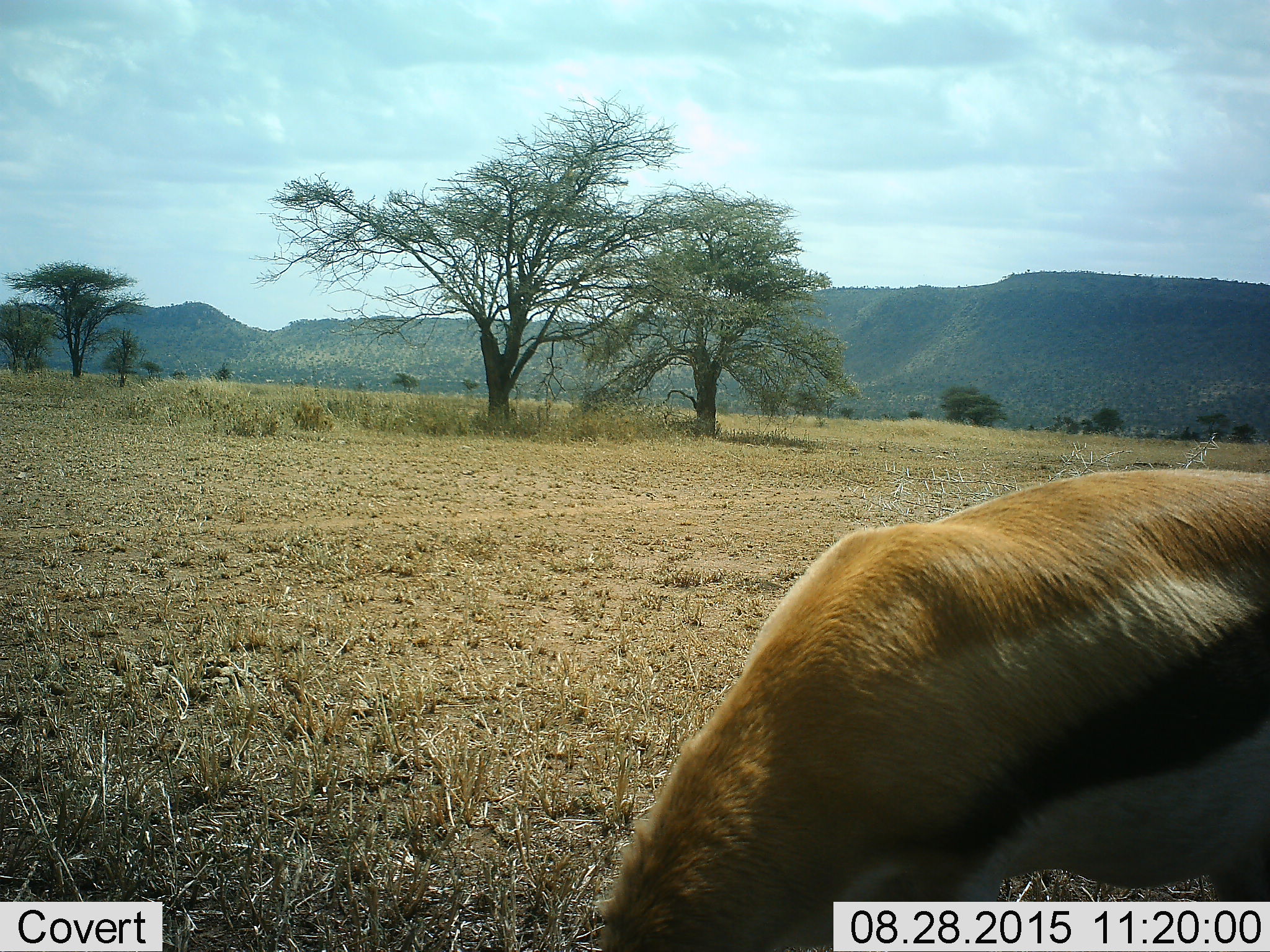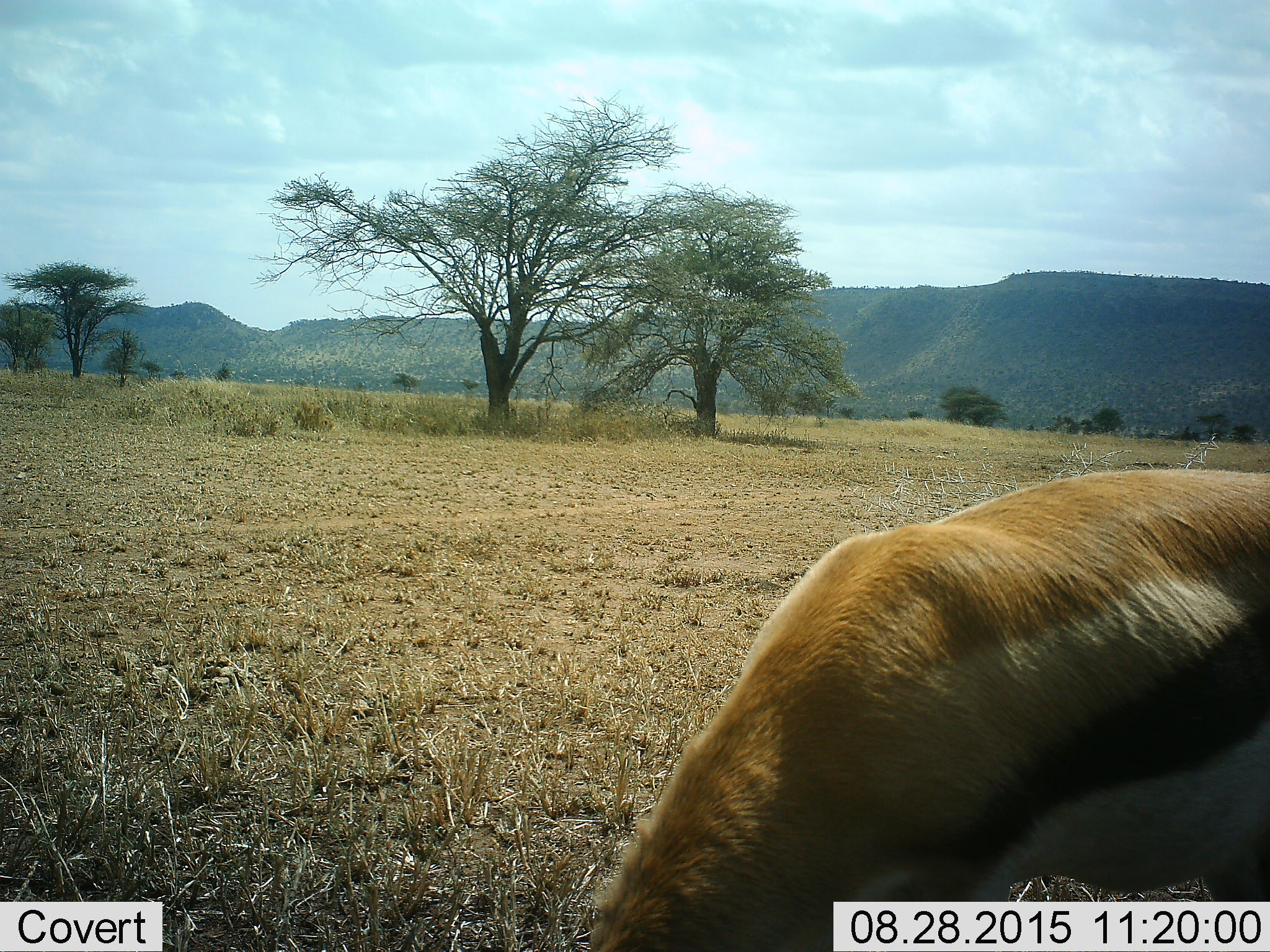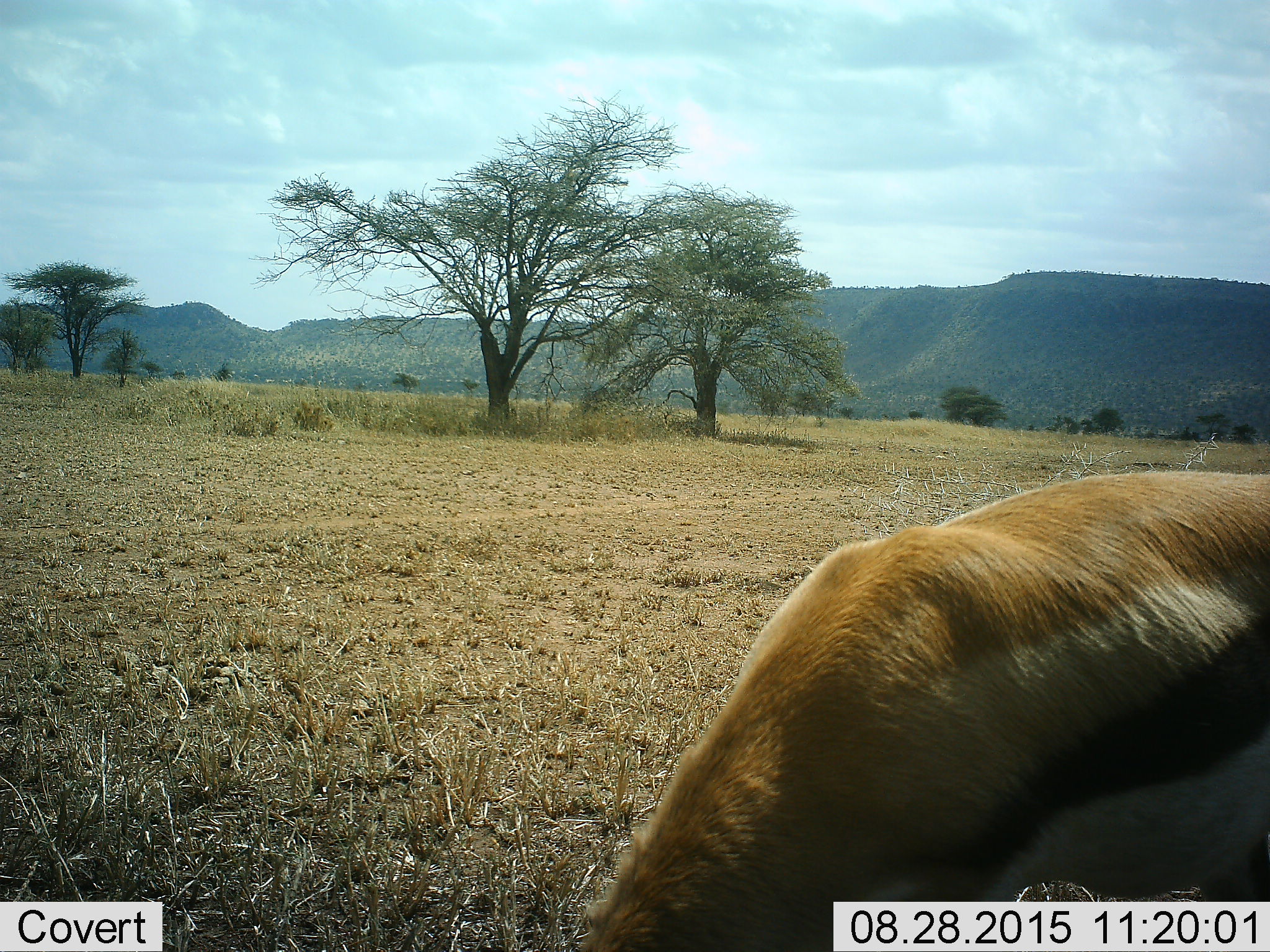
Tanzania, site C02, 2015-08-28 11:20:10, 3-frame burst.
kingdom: Animalia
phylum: Chordata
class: Mammalia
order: Artiodactyla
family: Bovidae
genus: Eudorcas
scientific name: Eudorcas thomsonii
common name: thomson's gazelle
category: gazellethomsons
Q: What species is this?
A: Gazellethomsons (thomson's gazelle) (Eudorcas thomsonii).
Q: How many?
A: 1.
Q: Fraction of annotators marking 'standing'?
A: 21%.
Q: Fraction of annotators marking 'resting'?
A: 0%.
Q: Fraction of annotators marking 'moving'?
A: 0%.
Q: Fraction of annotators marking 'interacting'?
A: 0%.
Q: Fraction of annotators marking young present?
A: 0%.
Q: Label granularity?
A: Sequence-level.